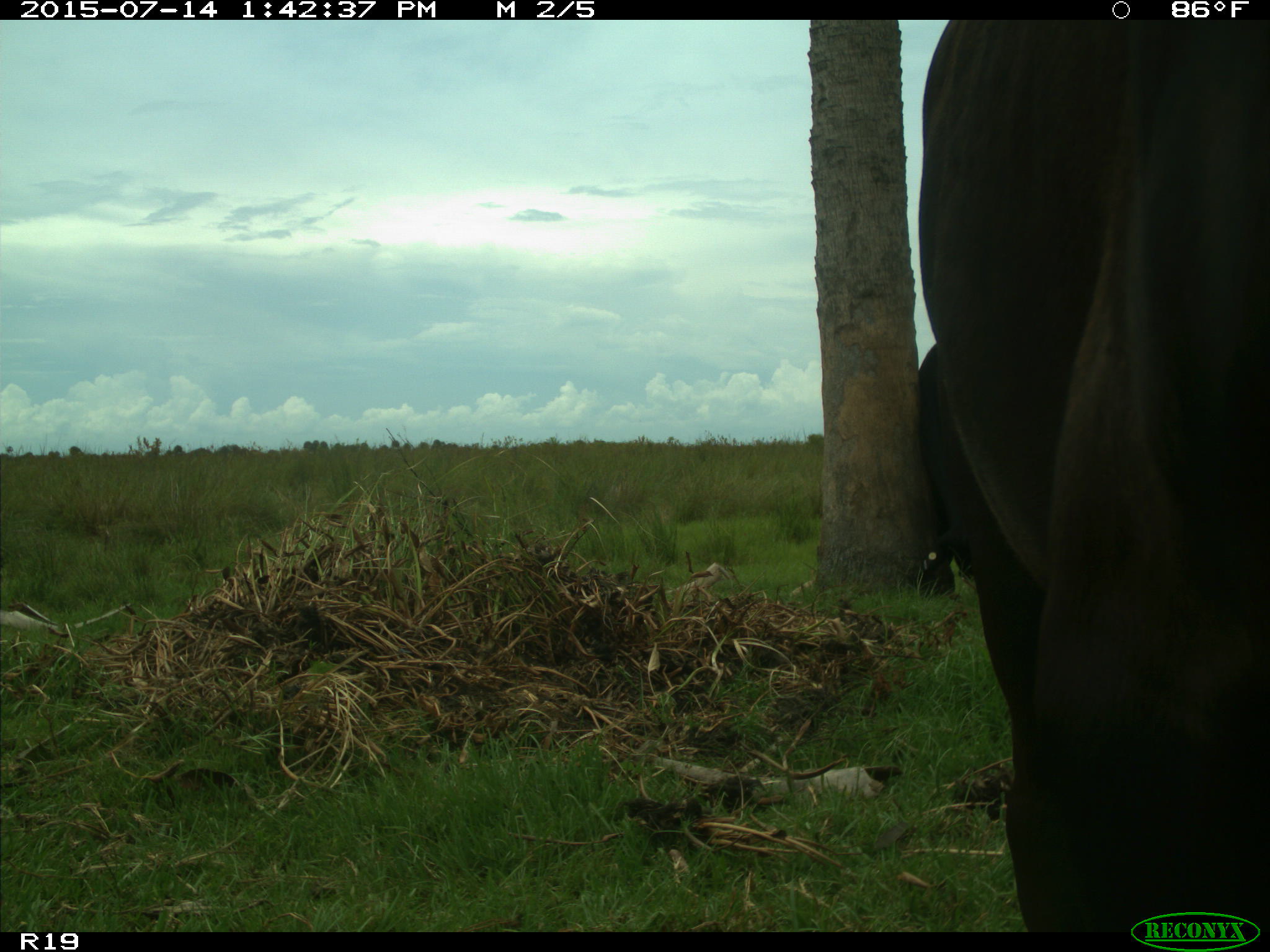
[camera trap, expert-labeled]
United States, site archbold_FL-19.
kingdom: Animalia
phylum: Chordata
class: Mammalia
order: Artiodactyla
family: Bovidae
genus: Bos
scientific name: Bos taurus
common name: domestic cow